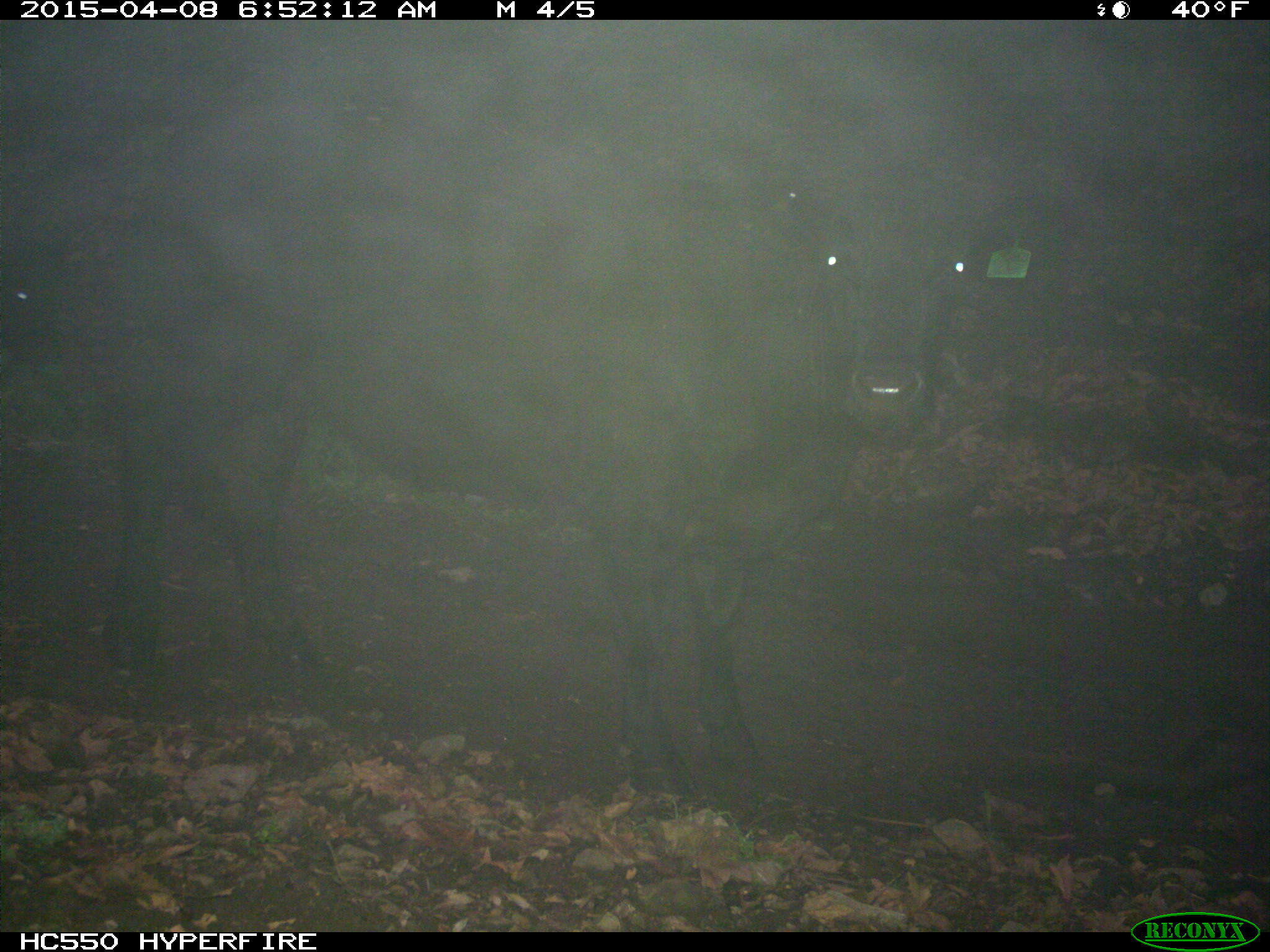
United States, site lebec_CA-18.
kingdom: Animalia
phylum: Chordata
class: Mammalia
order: Artiodactyla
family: Bovidae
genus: Bos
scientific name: Bos taurus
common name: domestic cow